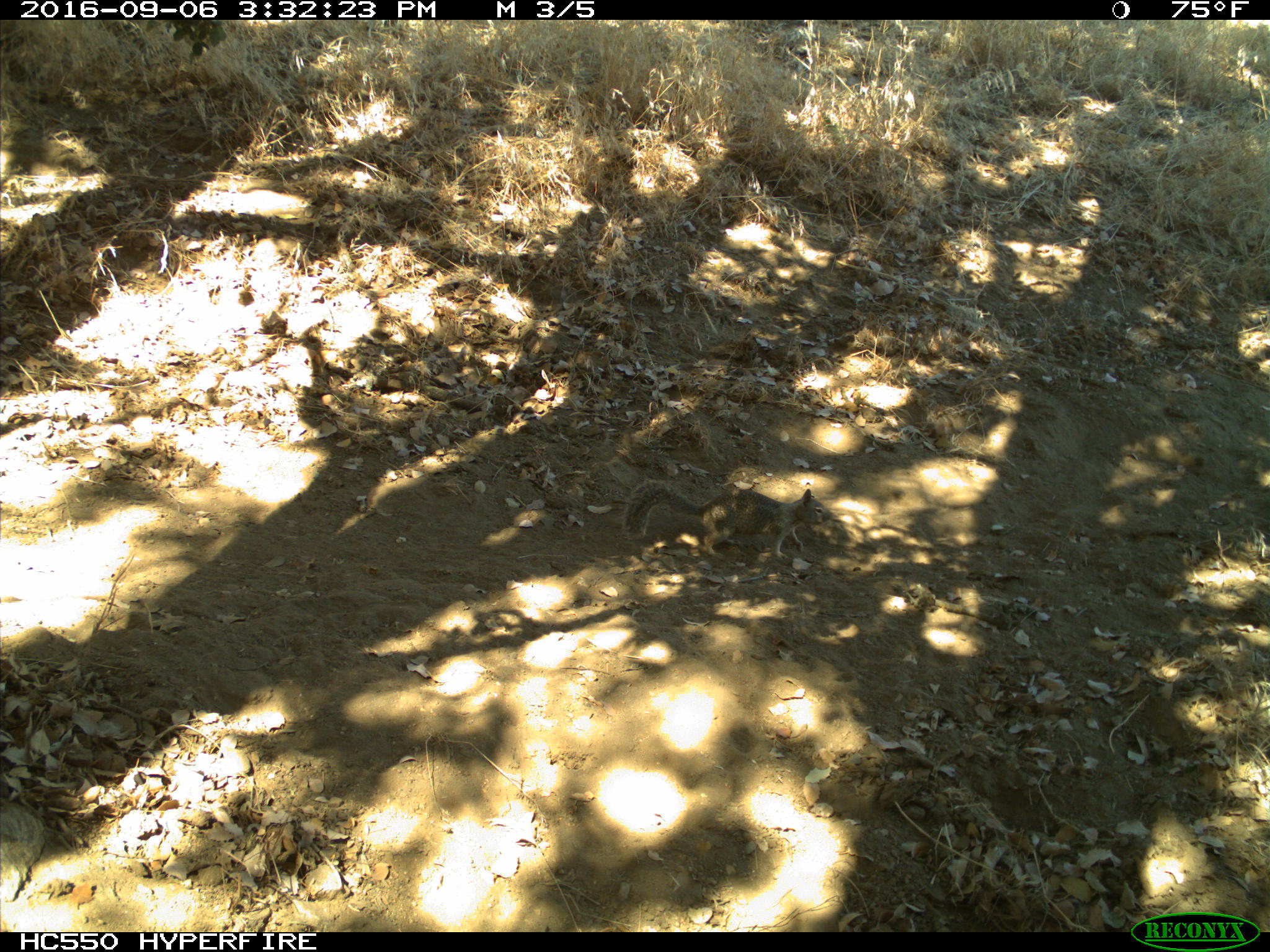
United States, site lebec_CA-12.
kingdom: Animalia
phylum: Chordata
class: Mammalia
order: Rodentia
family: Sciuridae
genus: Otospermophilus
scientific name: Otospermophilus beecheyi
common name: california ground squirrel